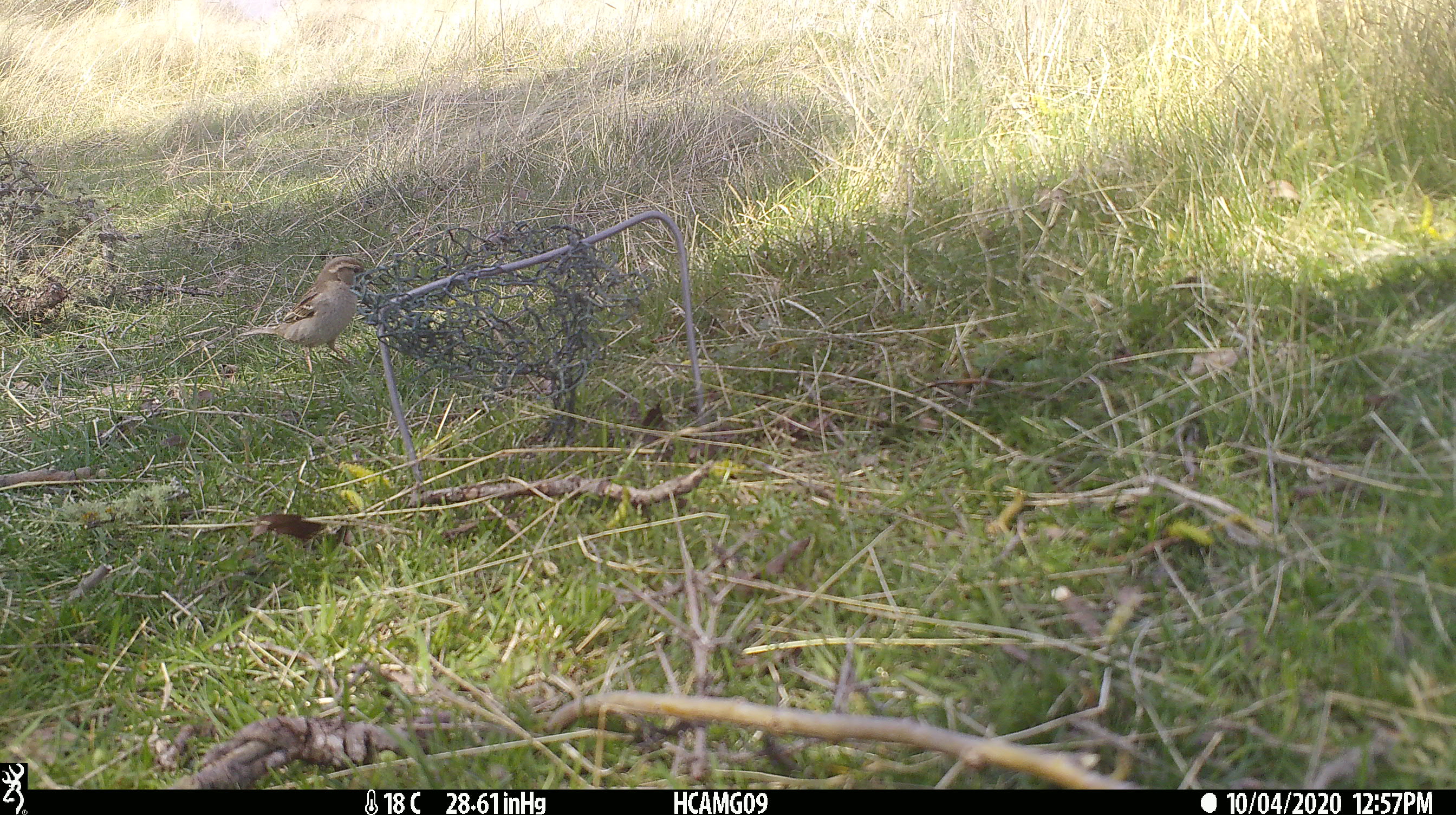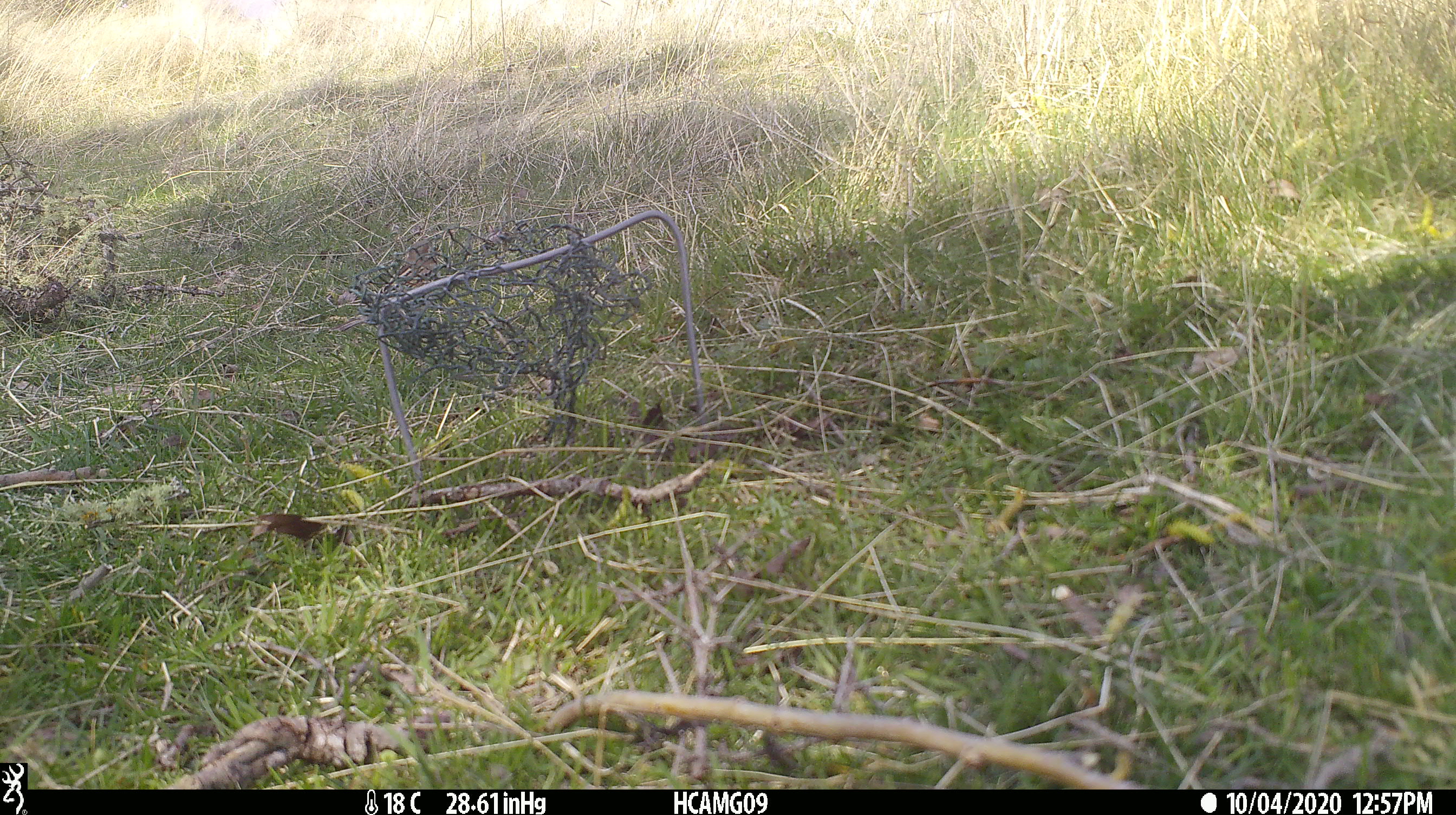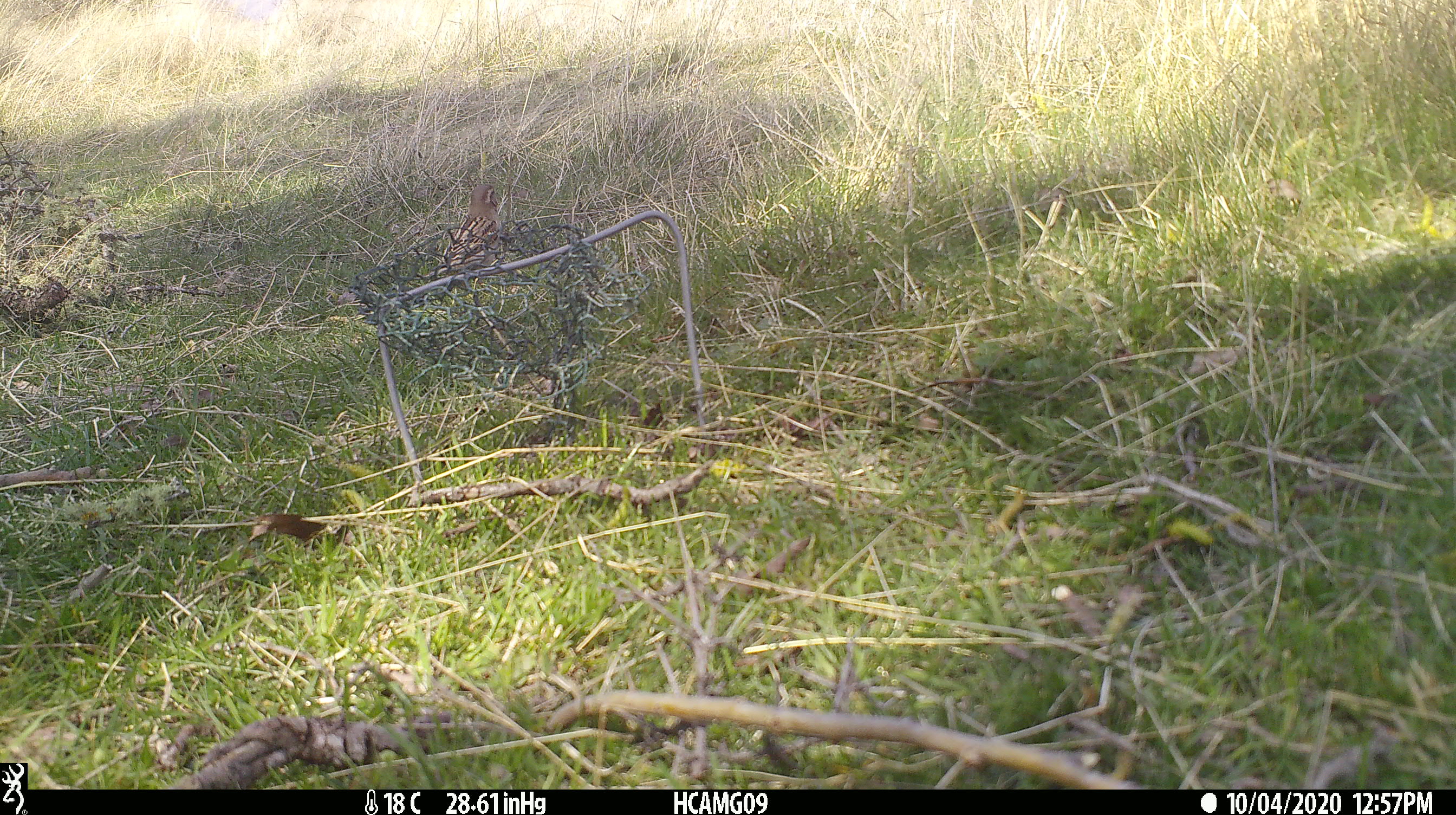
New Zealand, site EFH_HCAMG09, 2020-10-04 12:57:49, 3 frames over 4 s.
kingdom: Animalia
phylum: Chordata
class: Aves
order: Passeriformes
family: Passeridae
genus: Passer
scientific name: Passer domesticus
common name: house sparrow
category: sparrow